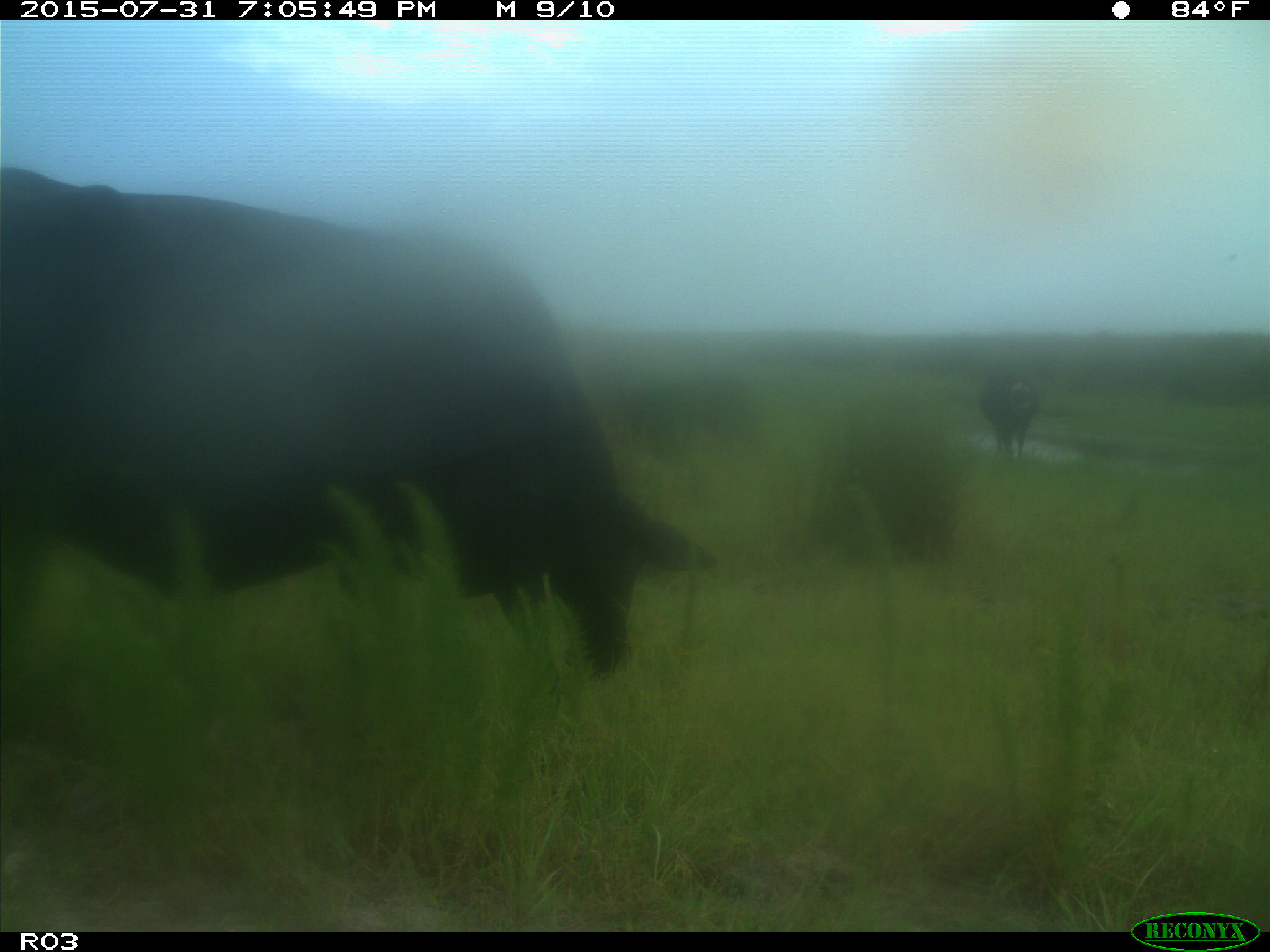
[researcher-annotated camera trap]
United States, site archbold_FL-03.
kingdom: Animalia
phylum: Chordata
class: Mammalia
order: Artiodactyla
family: Bovidae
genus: Bos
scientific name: Bos taurus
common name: domestic cow